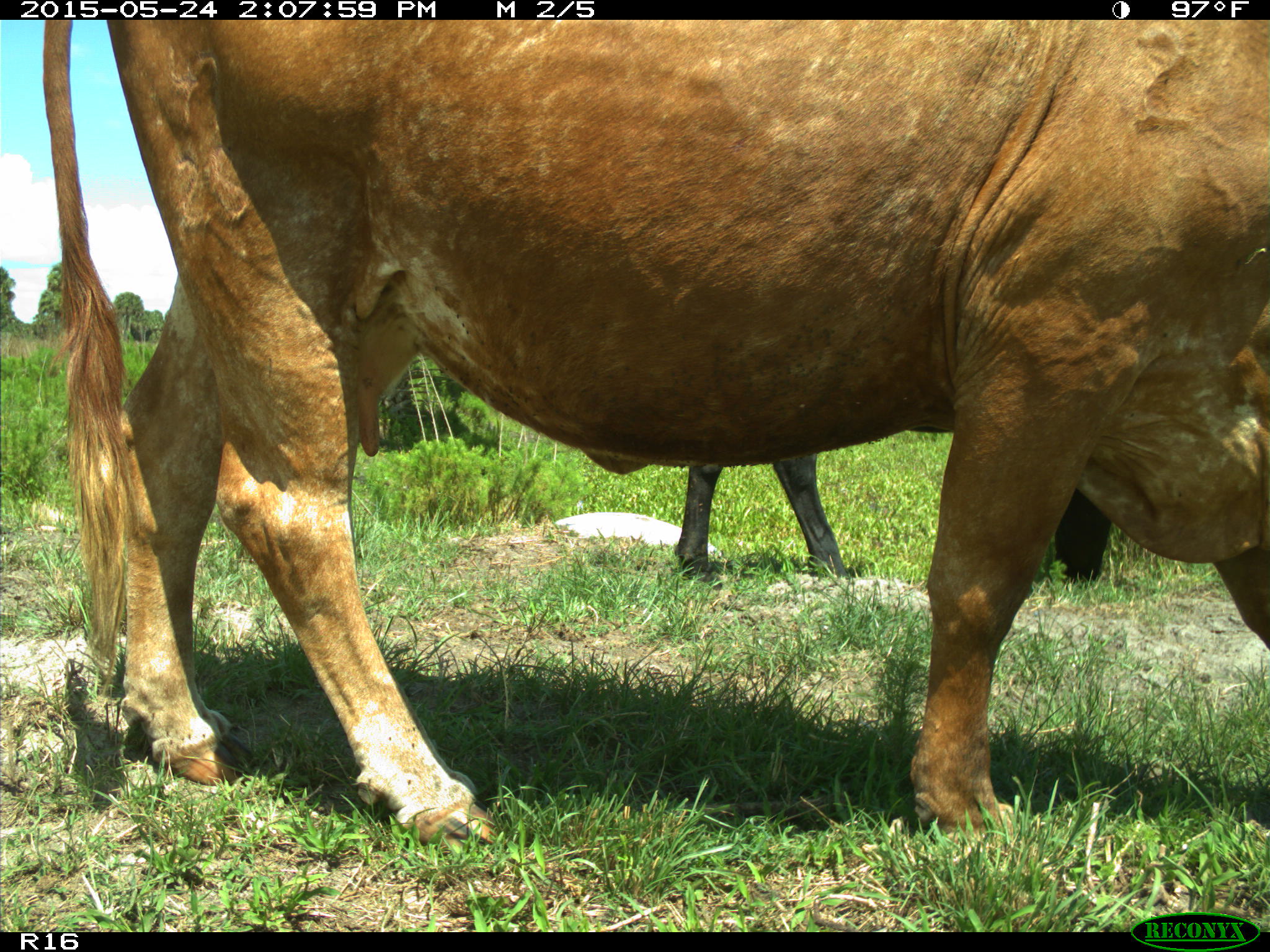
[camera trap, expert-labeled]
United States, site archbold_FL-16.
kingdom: Animalia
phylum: Chordata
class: Mammalia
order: Artiodactyla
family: Bovidae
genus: Bos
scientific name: Bos taurus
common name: domestic cow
Bos taurus (domestic cow).